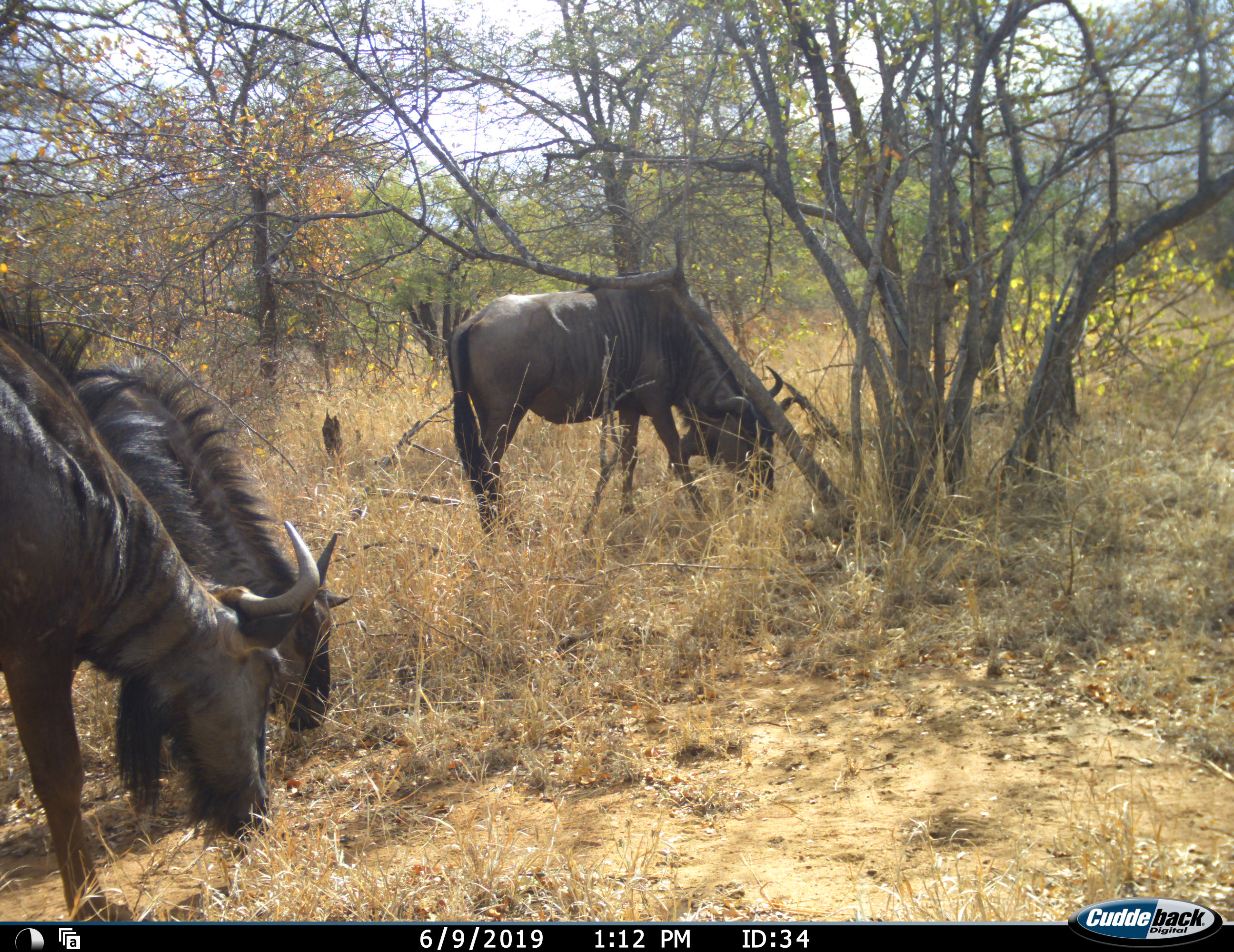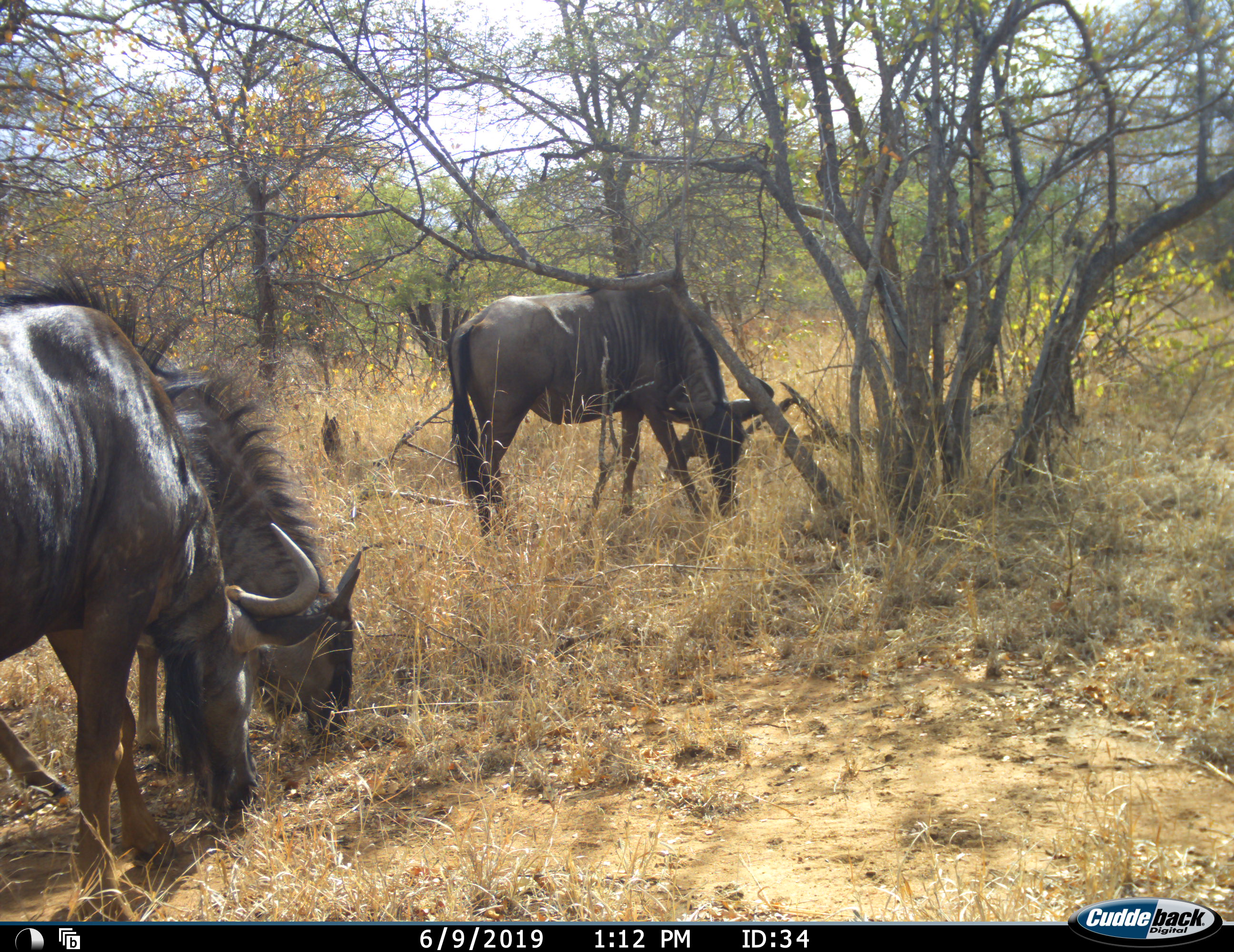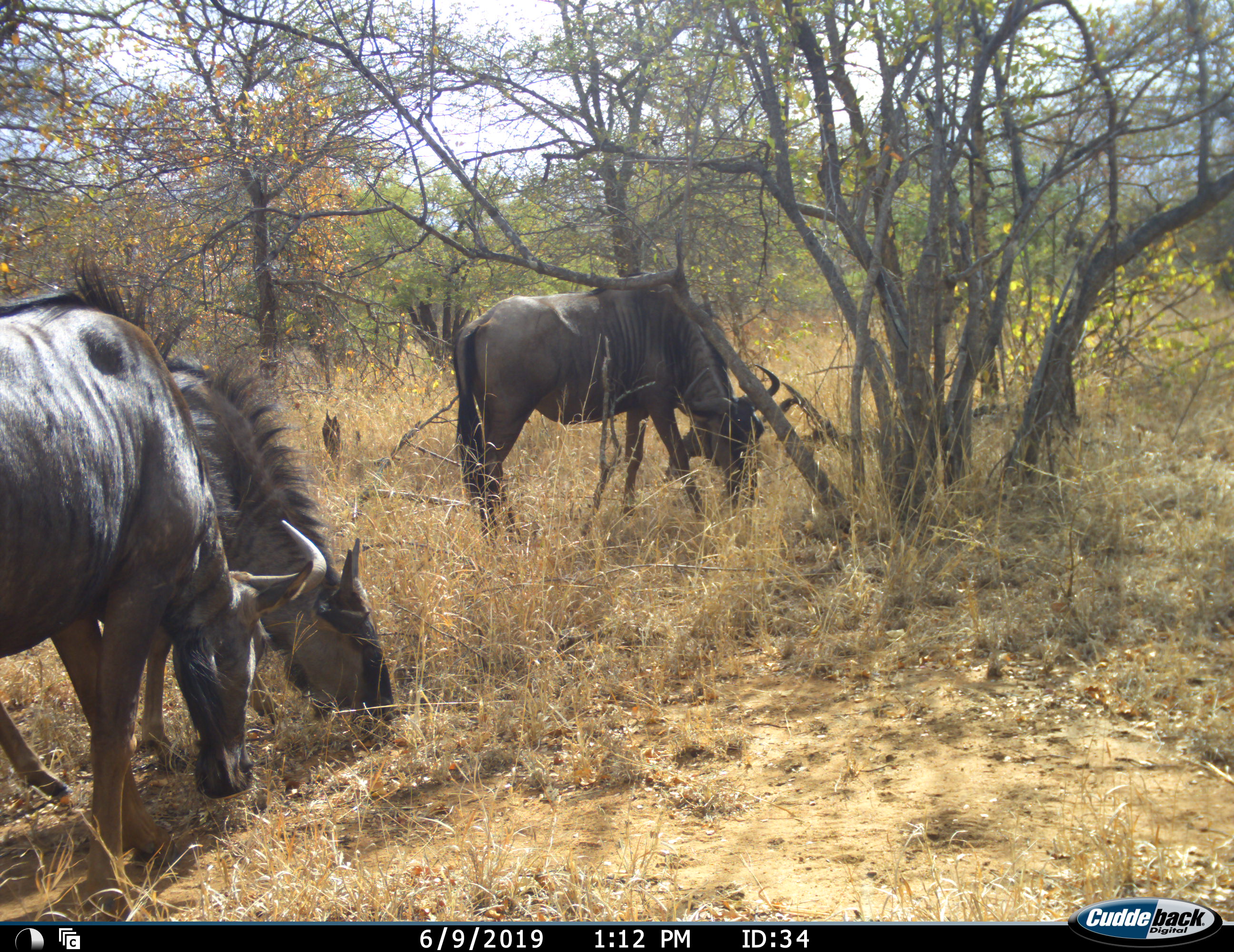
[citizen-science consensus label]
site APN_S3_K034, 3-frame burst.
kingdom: Animalia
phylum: Chordata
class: Mammalia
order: Artiodactyla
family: Bovidae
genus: Connochaetes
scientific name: Connochaetes taurinus taurinus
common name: blue wildebeest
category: wildebeestblue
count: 3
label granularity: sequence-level